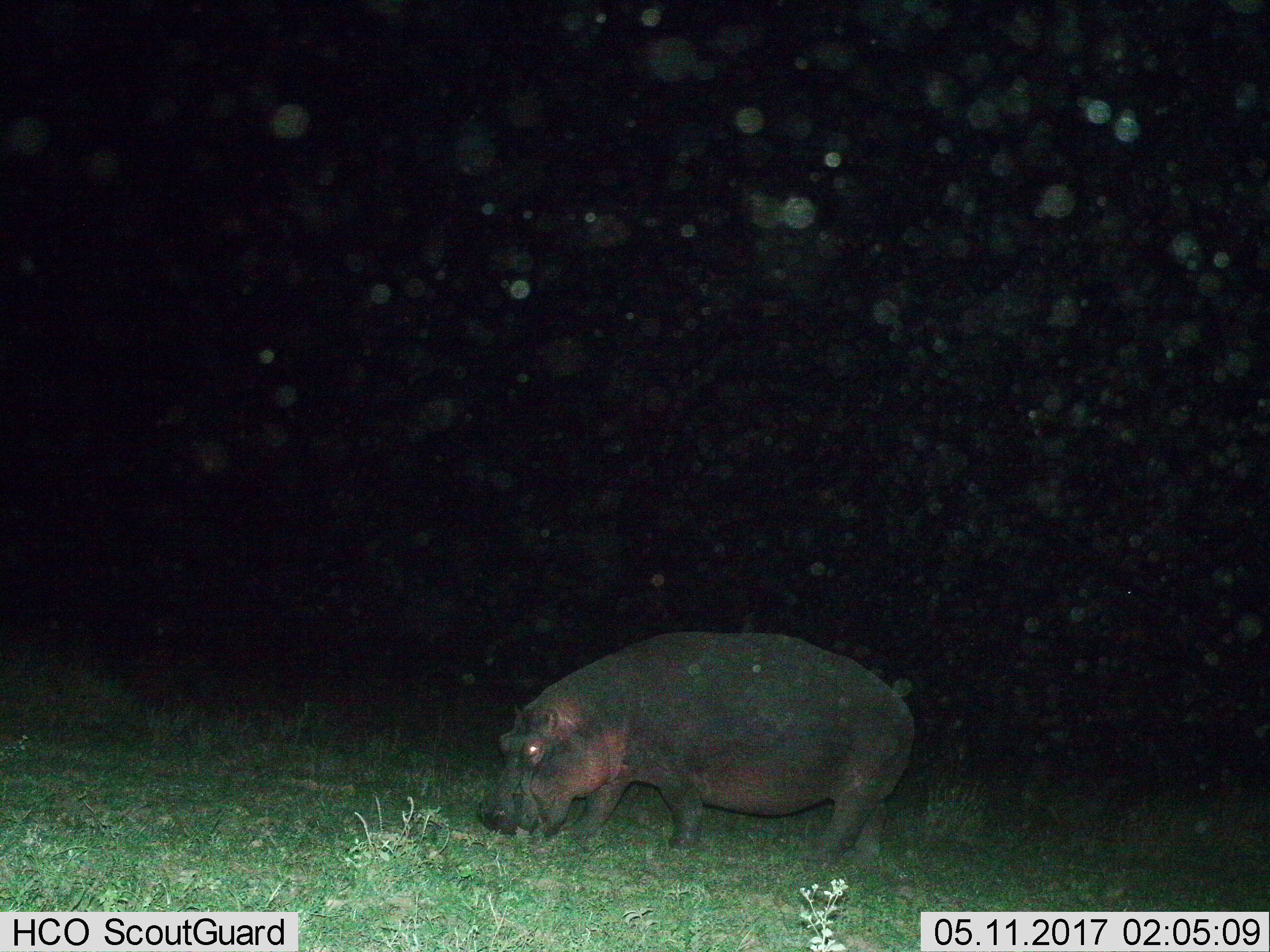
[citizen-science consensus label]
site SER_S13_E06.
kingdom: Animalia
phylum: Chordata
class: Mammalia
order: Artiodactyla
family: Hippopotamidae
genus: Hippopotamus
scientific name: Hippopotamus amphibius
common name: hippopotamus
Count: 1.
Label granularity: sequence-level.